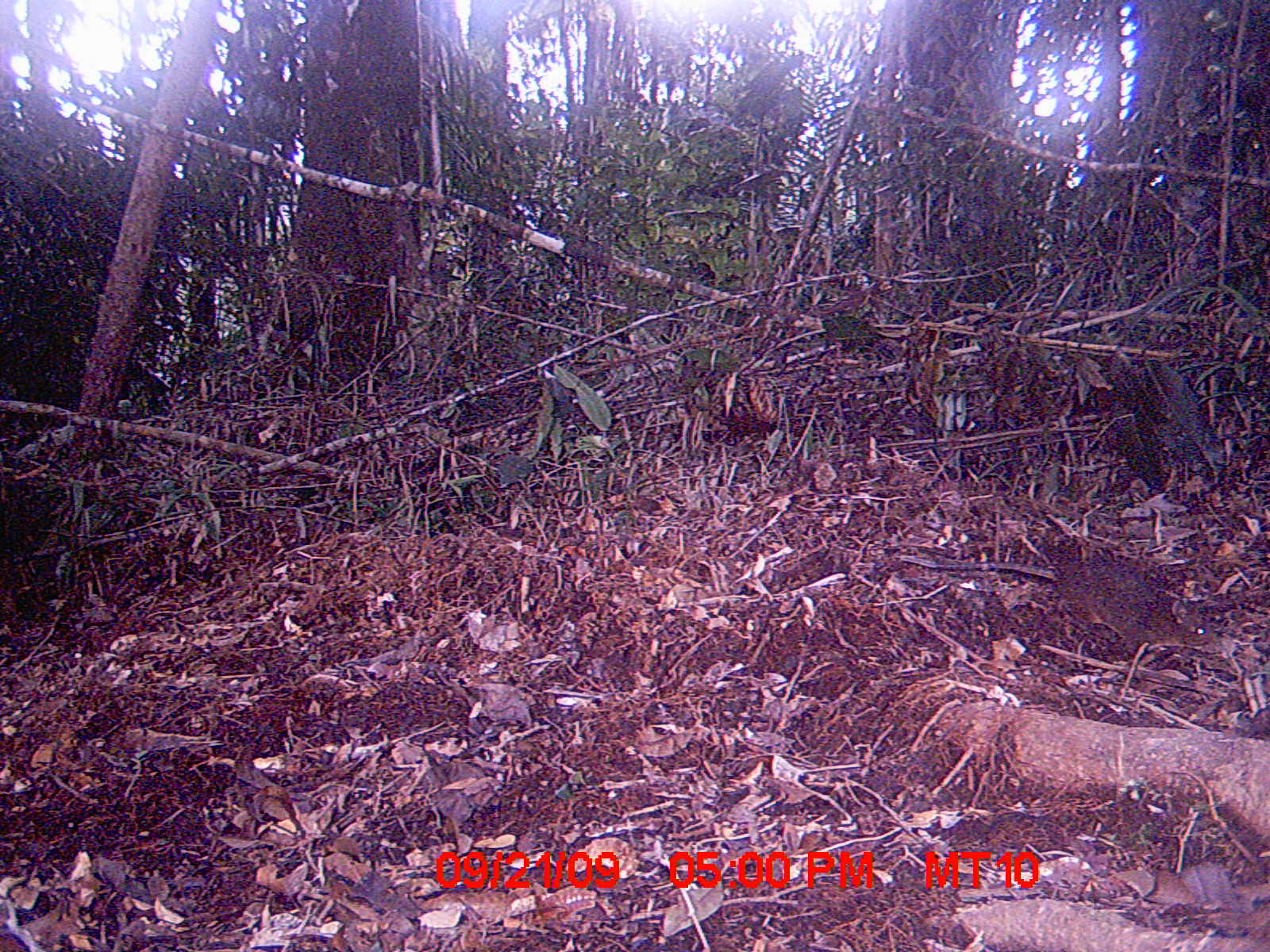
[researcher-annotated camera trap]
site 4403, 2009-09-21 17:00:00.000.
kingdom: Animalia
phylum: Chordata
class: Mammalia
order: Rodentia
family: Nesomyidae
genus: Nesomys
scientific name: Nesomys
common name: nesomys rodents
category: nesomys sp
Nesomys sp (nesomys rodents) (Nesomys), count 1.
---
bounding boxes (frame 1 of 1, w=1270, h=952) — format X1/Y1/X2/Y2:
nesomys sp: 1040/534/1226/653